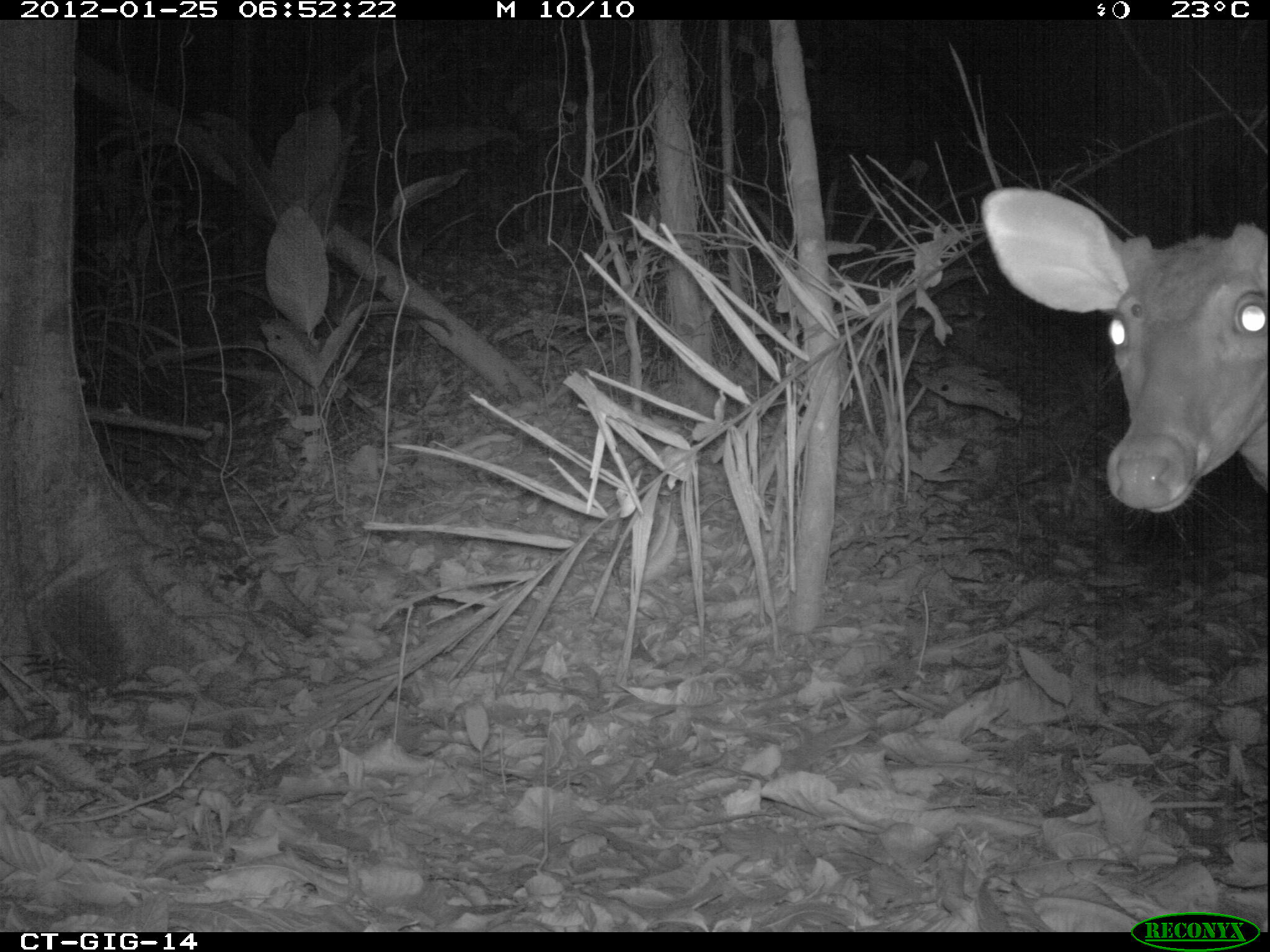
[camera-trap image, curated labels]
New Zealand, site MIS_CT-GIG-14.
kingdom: Animalia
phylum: Chordata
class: Mammalia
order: Artiodactyla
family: Cervidae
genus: Odocoileus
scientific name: Odocoileus virginianus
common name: white-tailed deer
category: white tailed deer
White tailed deer (white-tailed deer) (Odocoileus virginianus).